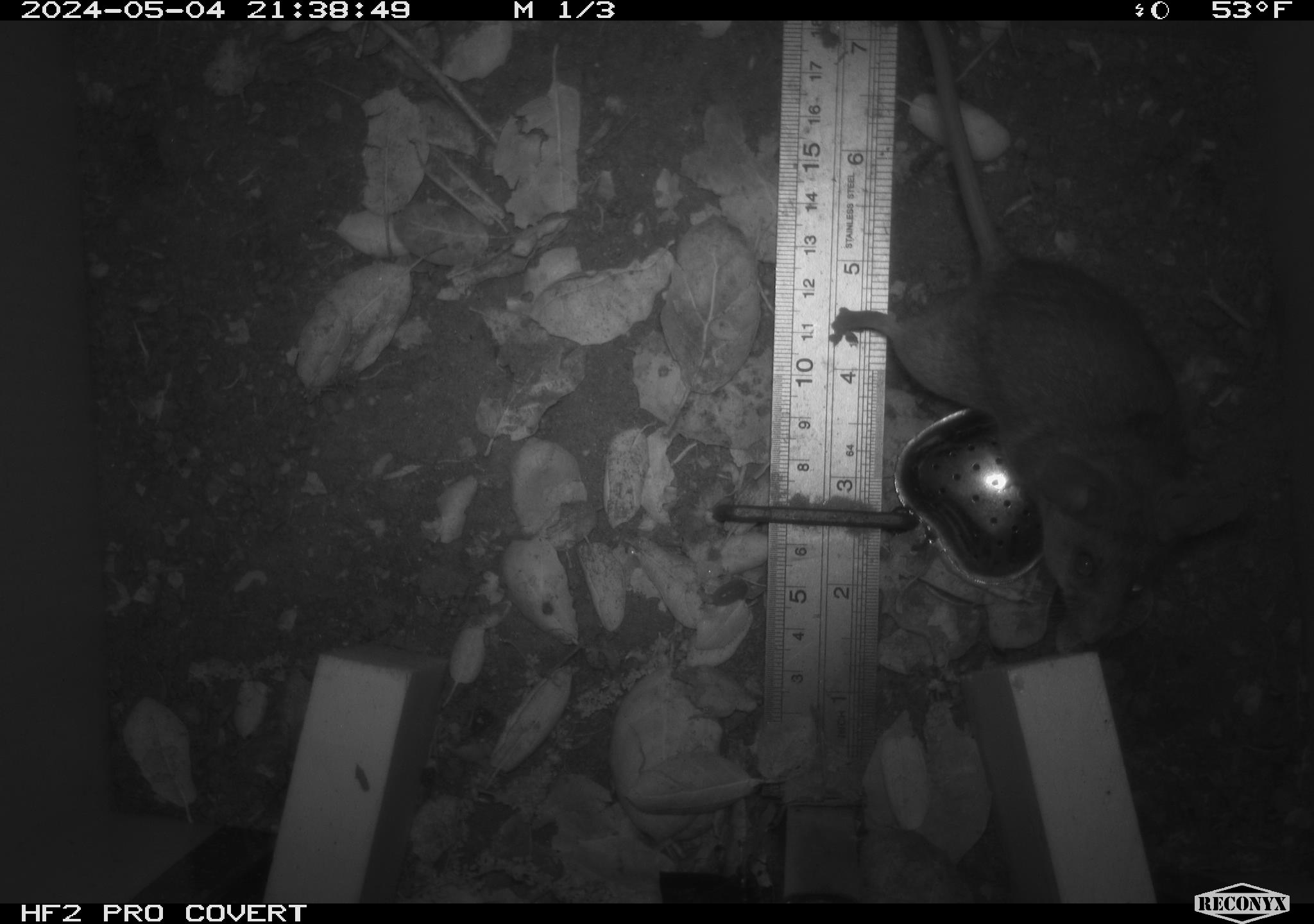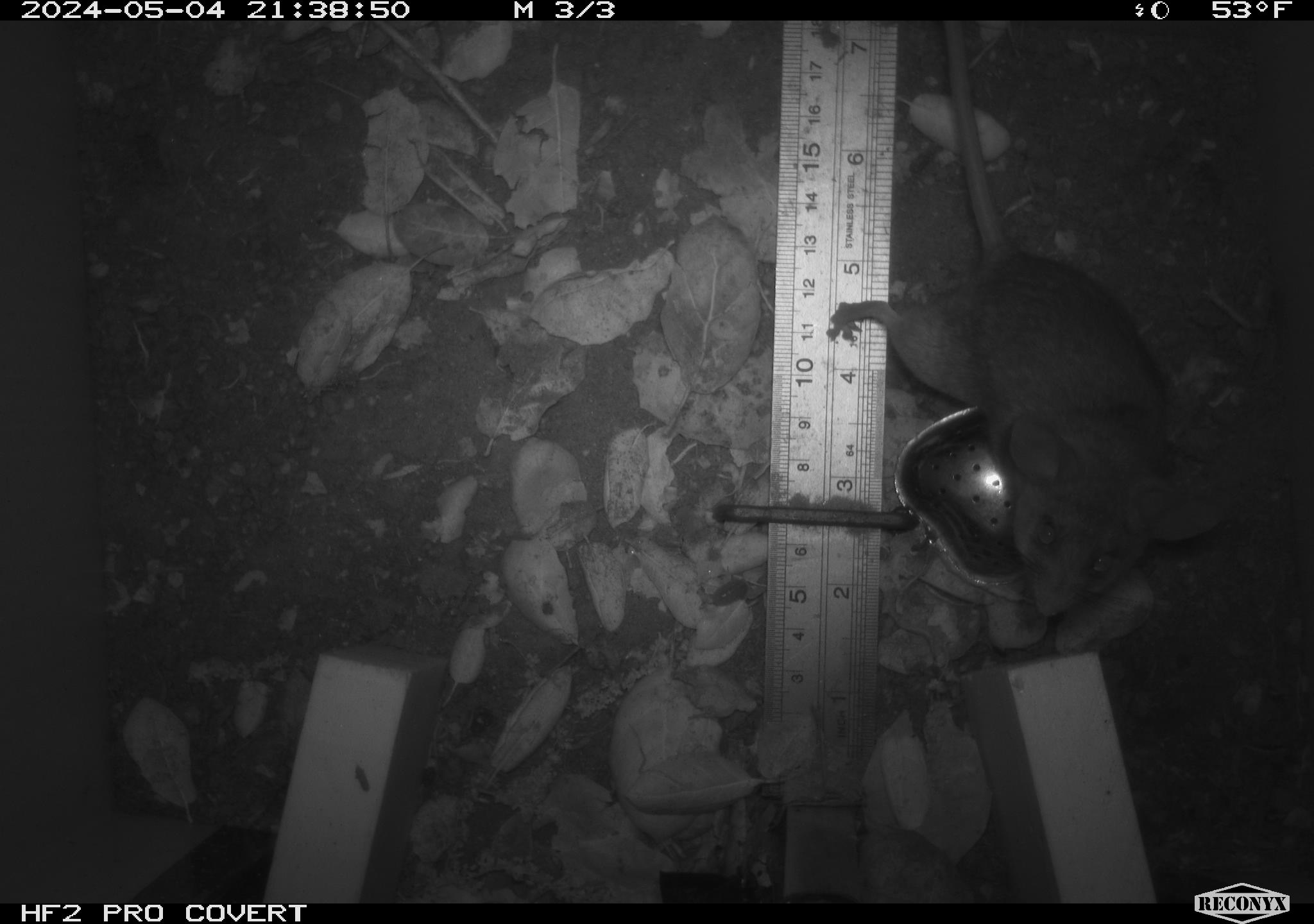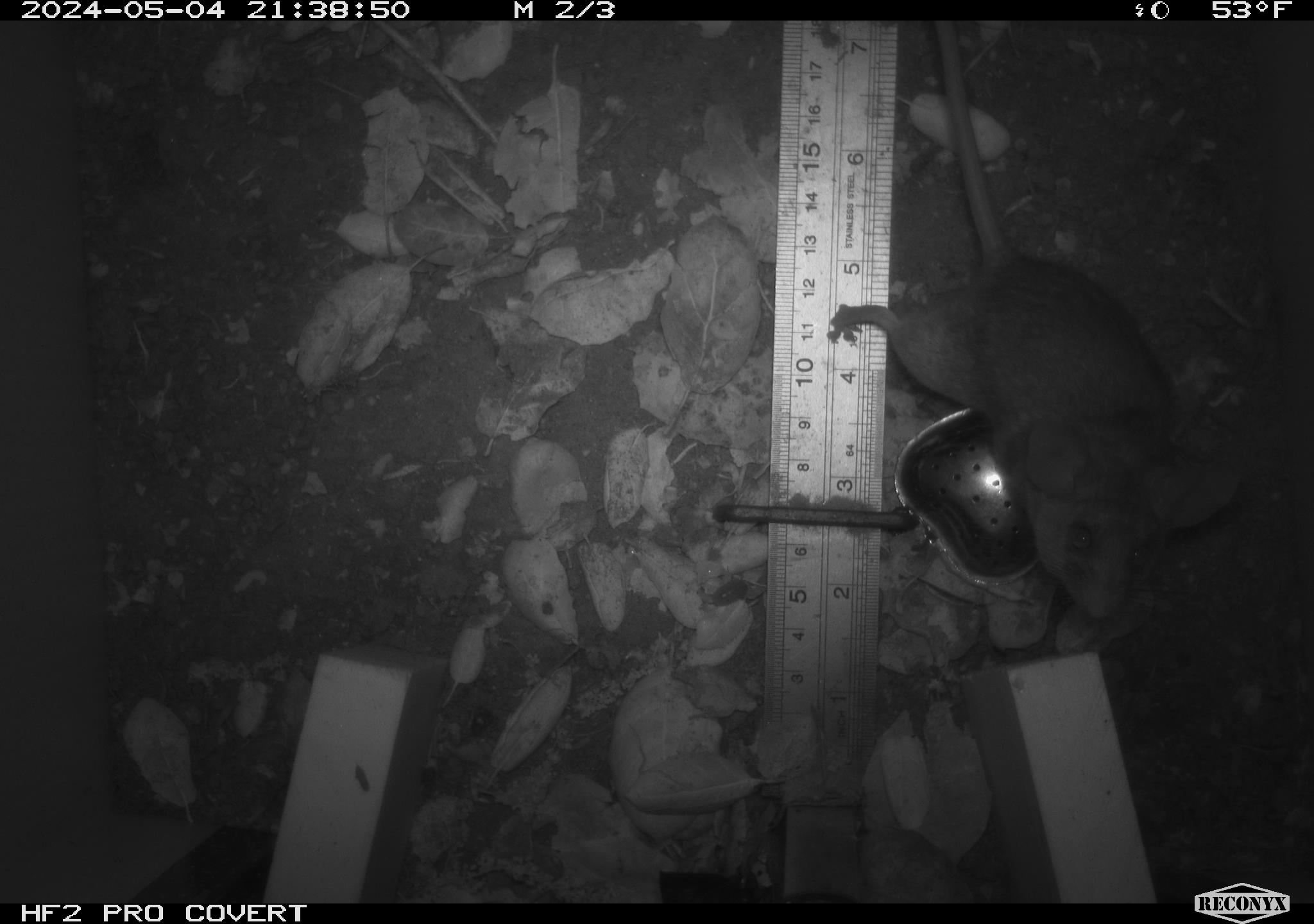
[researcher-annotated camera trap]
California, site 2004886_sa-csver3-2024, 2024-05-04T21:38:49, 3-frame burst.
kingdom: Animalia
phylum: Chordata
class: Mammalia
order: Rodentia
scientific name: Rodentia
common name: rodent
Rodent (Rodentia).